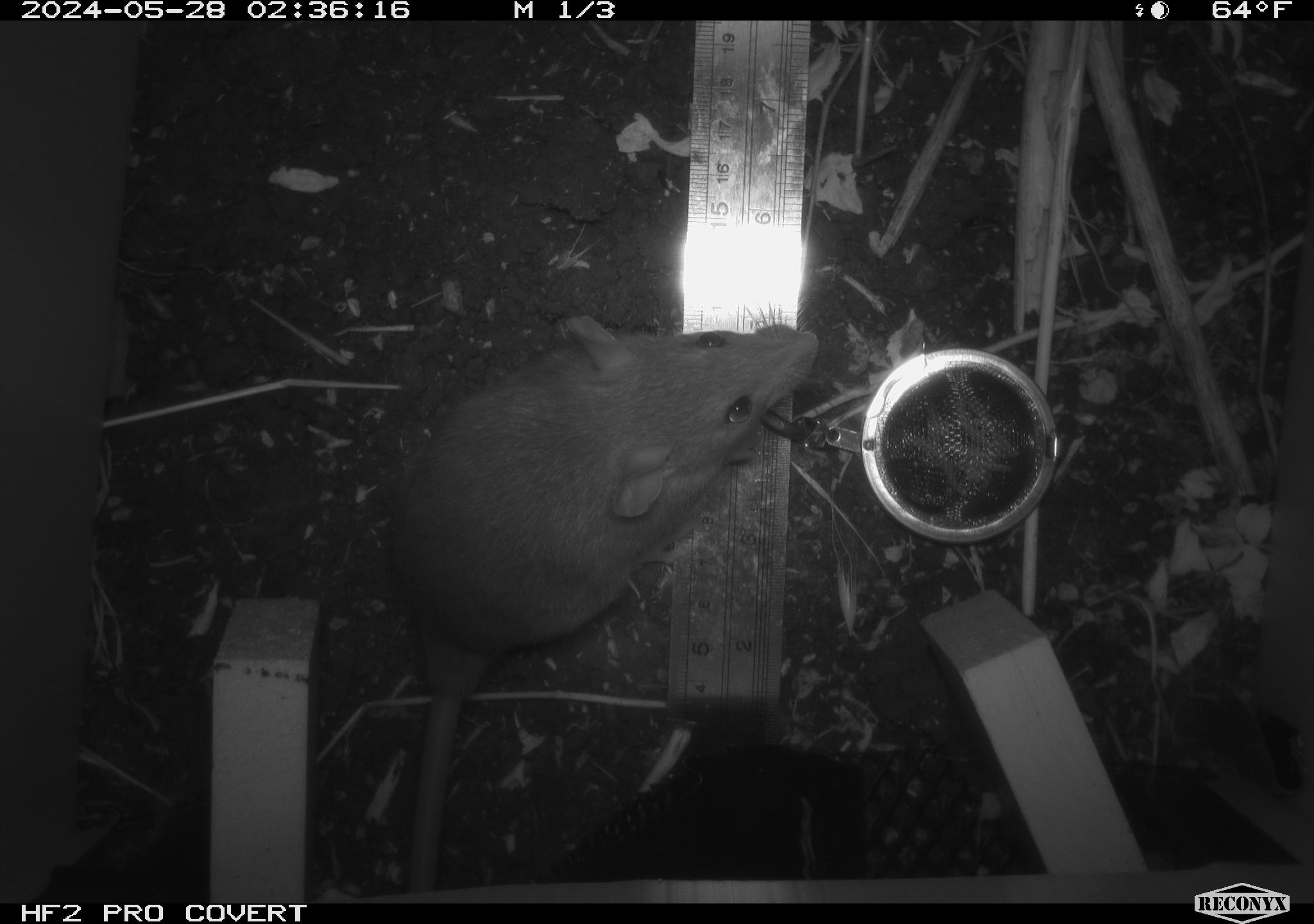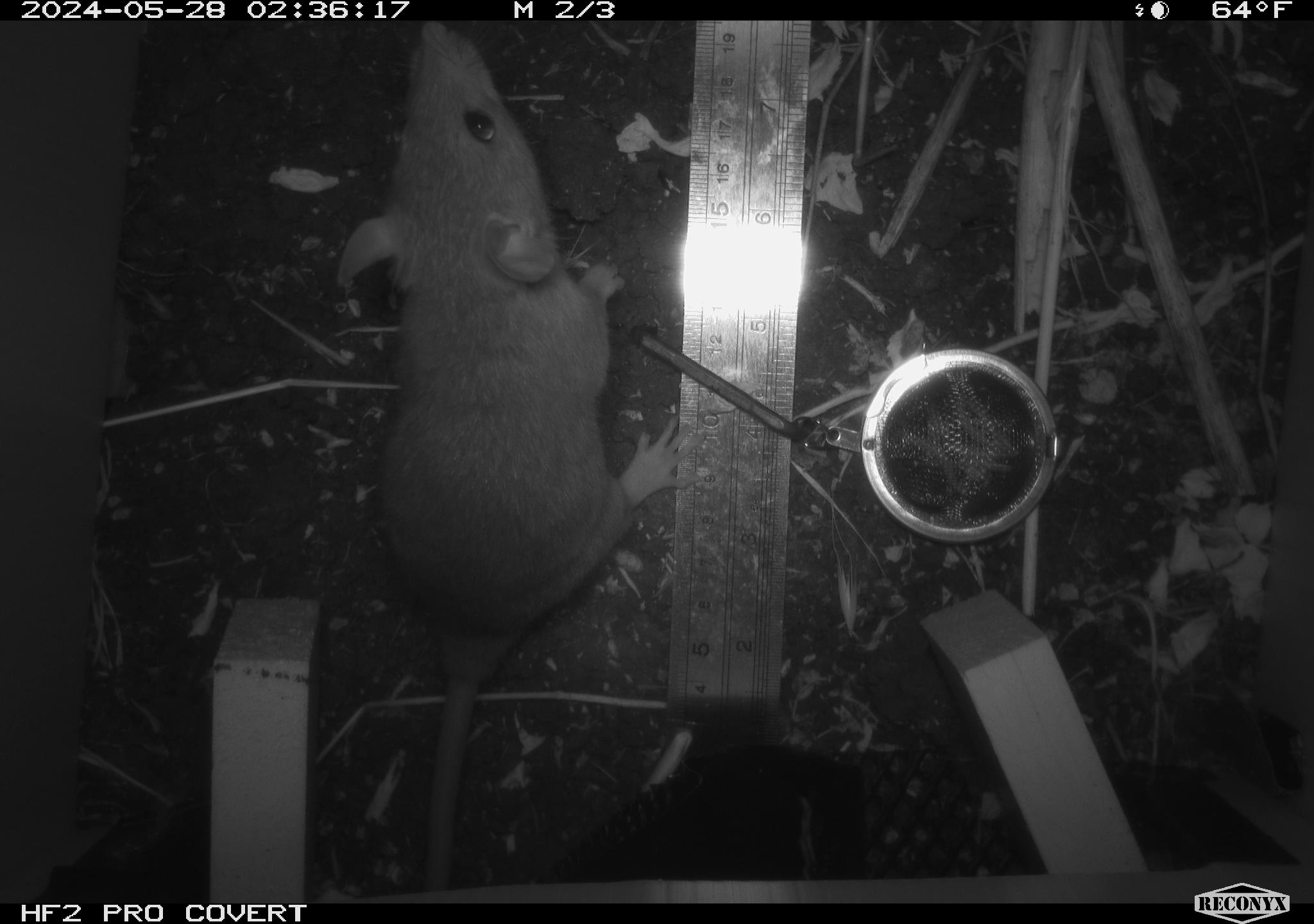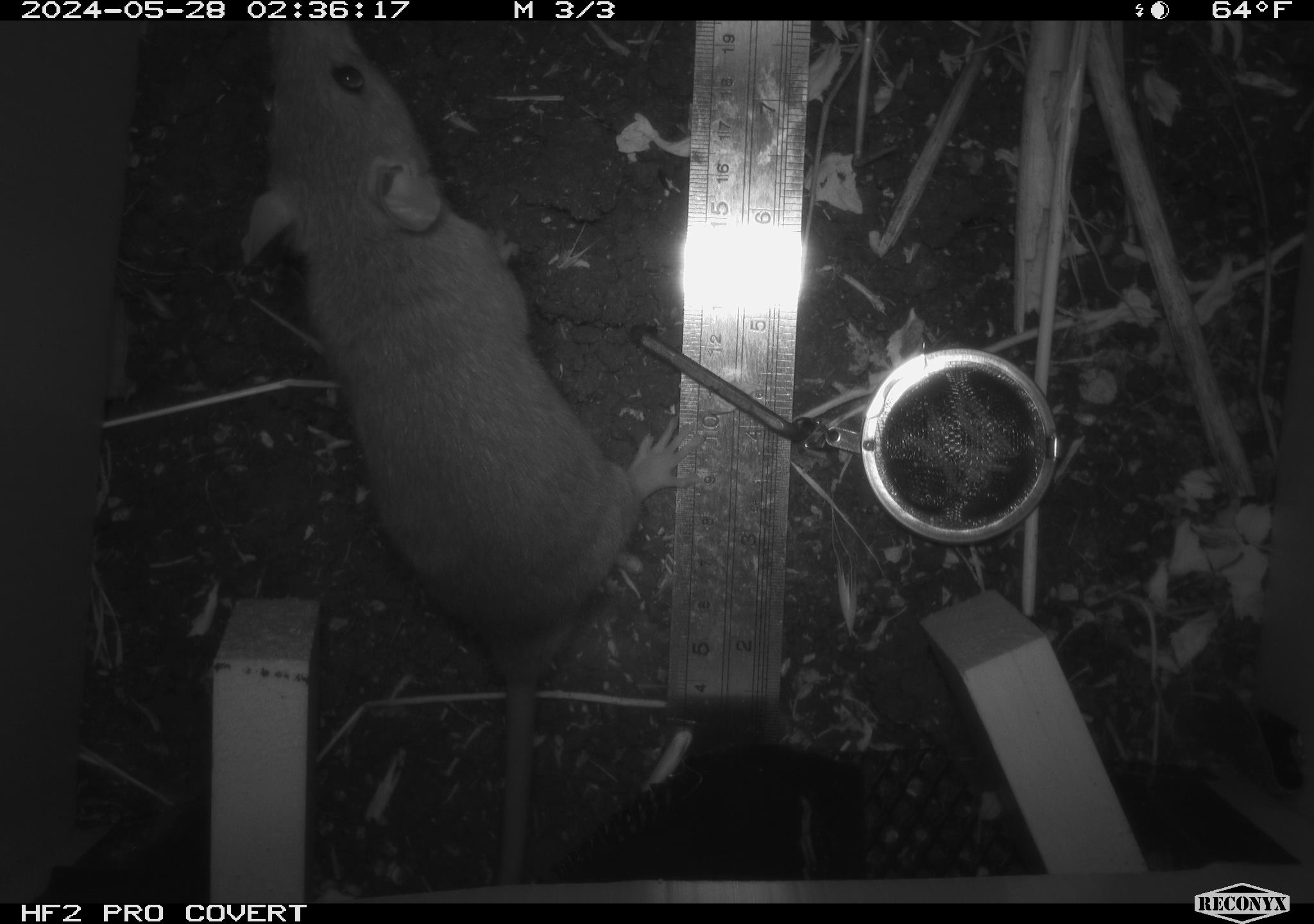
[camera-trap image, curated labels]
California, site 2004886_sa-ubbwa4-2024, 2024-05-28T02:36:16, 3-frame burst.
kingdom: Animalia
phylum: Chordata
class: Mammalia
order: Rodentia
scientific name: Rodentia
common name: woodrat or rat or mouse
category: woodrat or rat or mouse species